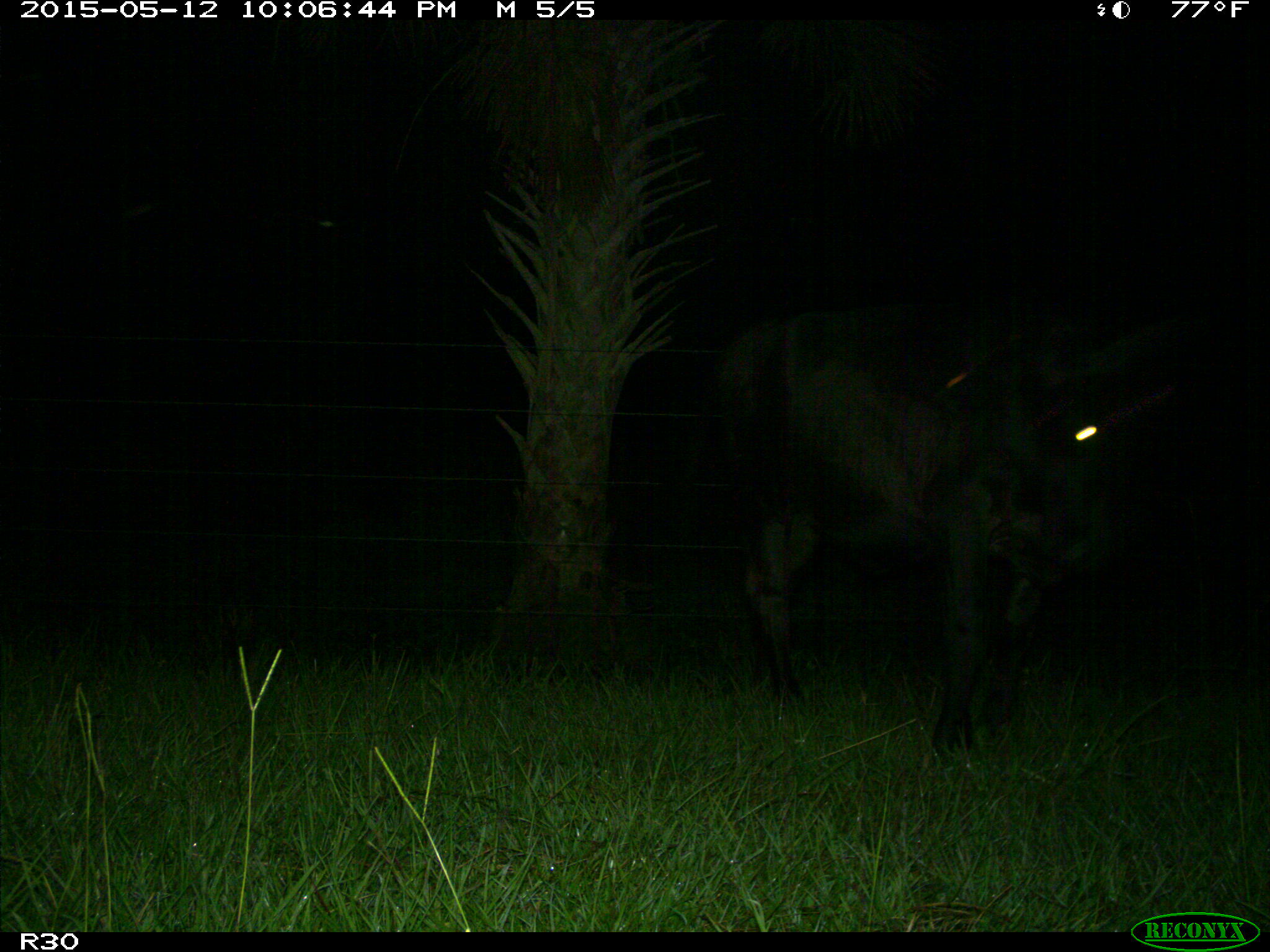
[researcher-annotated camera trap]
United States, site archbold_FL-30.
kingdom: Animalia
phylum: Chordata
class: Mammalia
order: Artiodactyla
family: Bovidae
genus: Bos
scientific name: Bos taurus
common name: domestic cow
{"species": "Bos taurus (domestic cow)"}